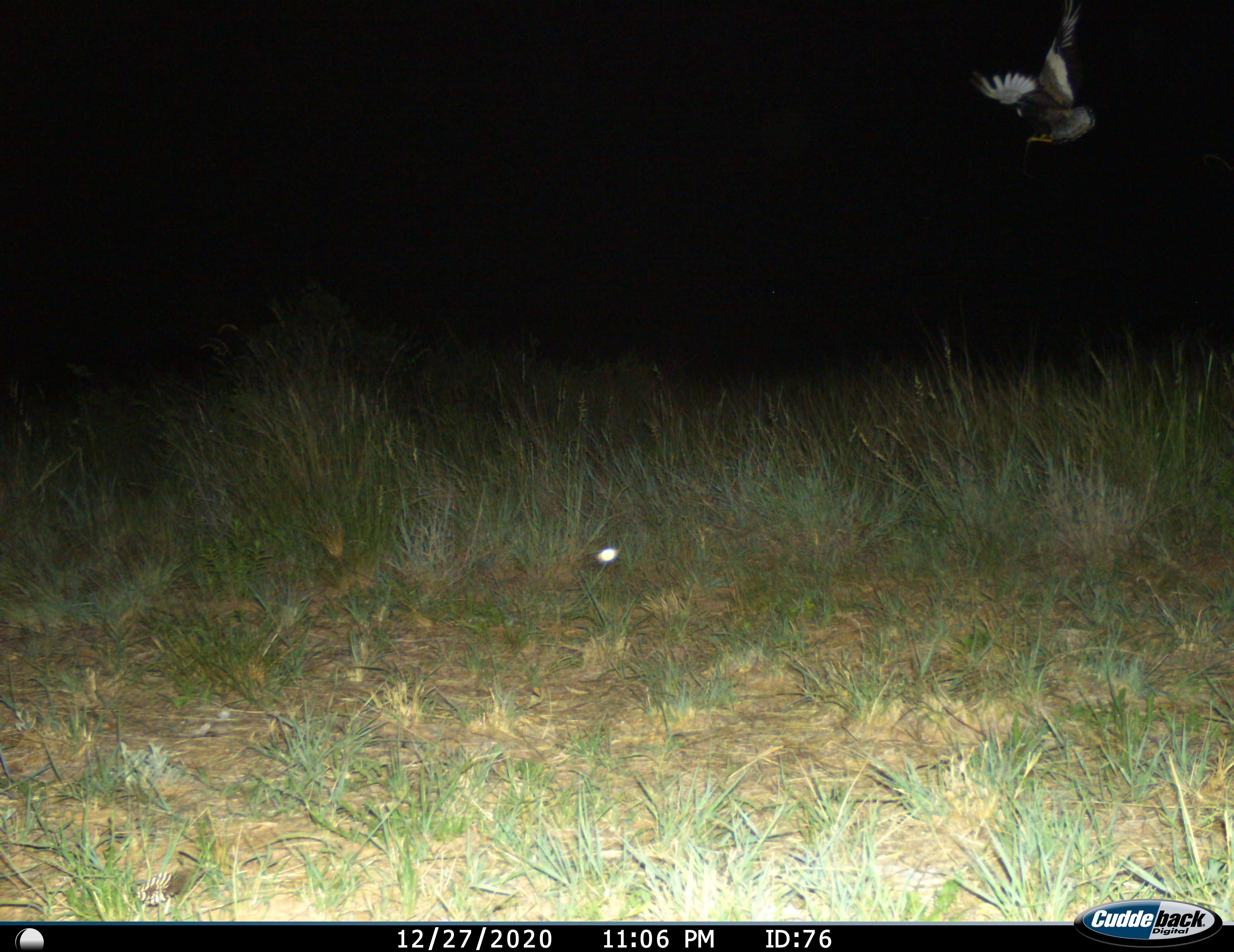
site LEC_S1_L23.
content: unidentified animal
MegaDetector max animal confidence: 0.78